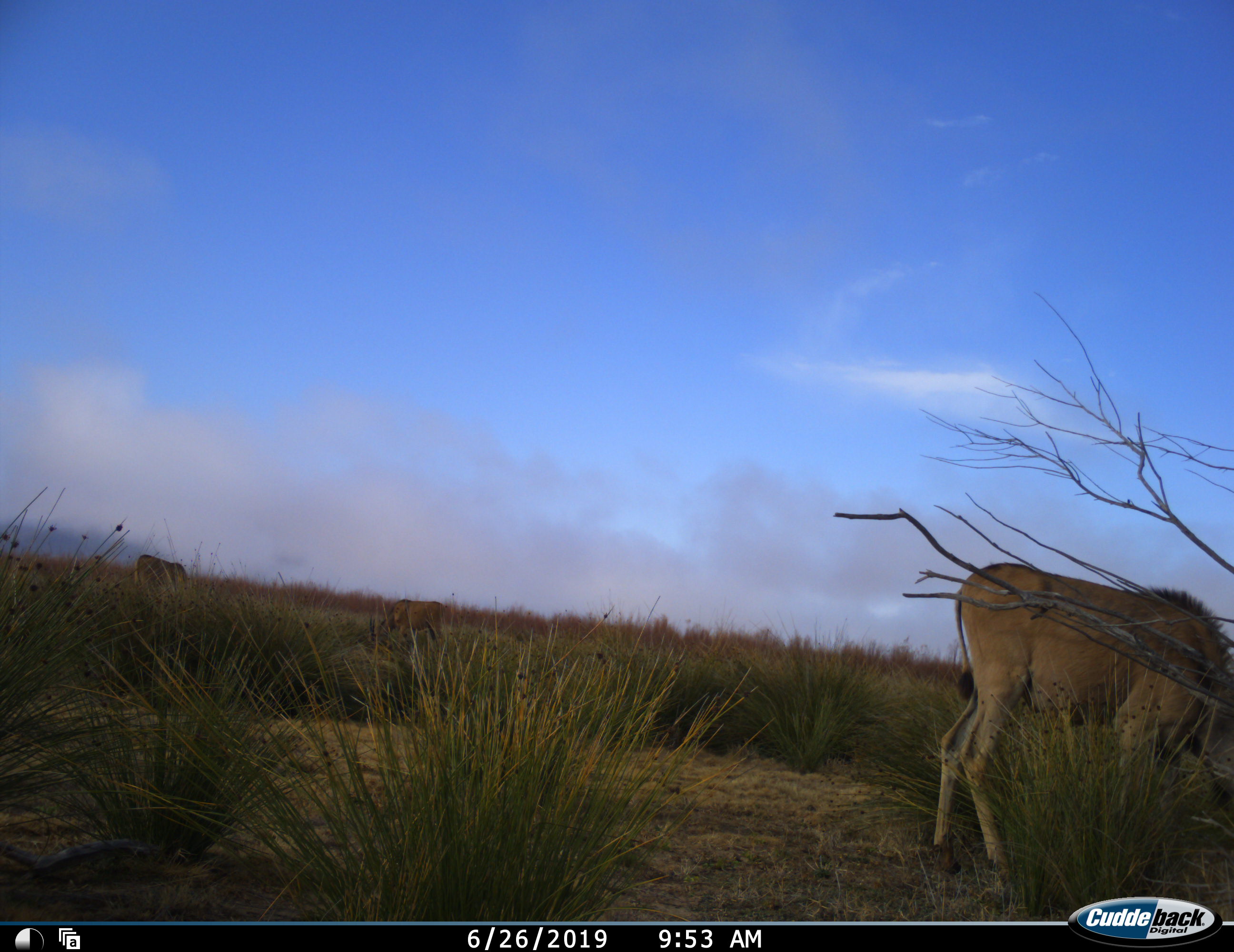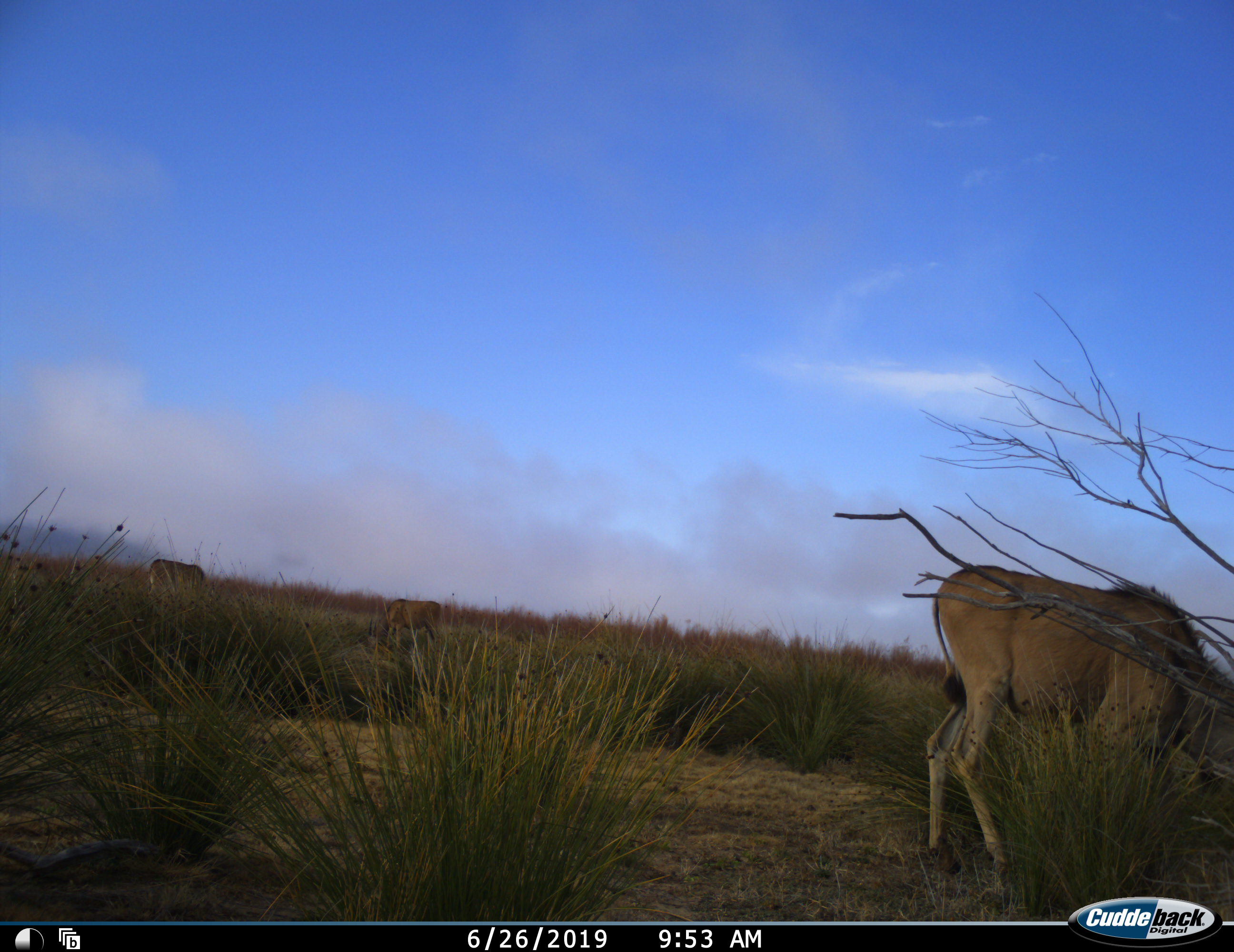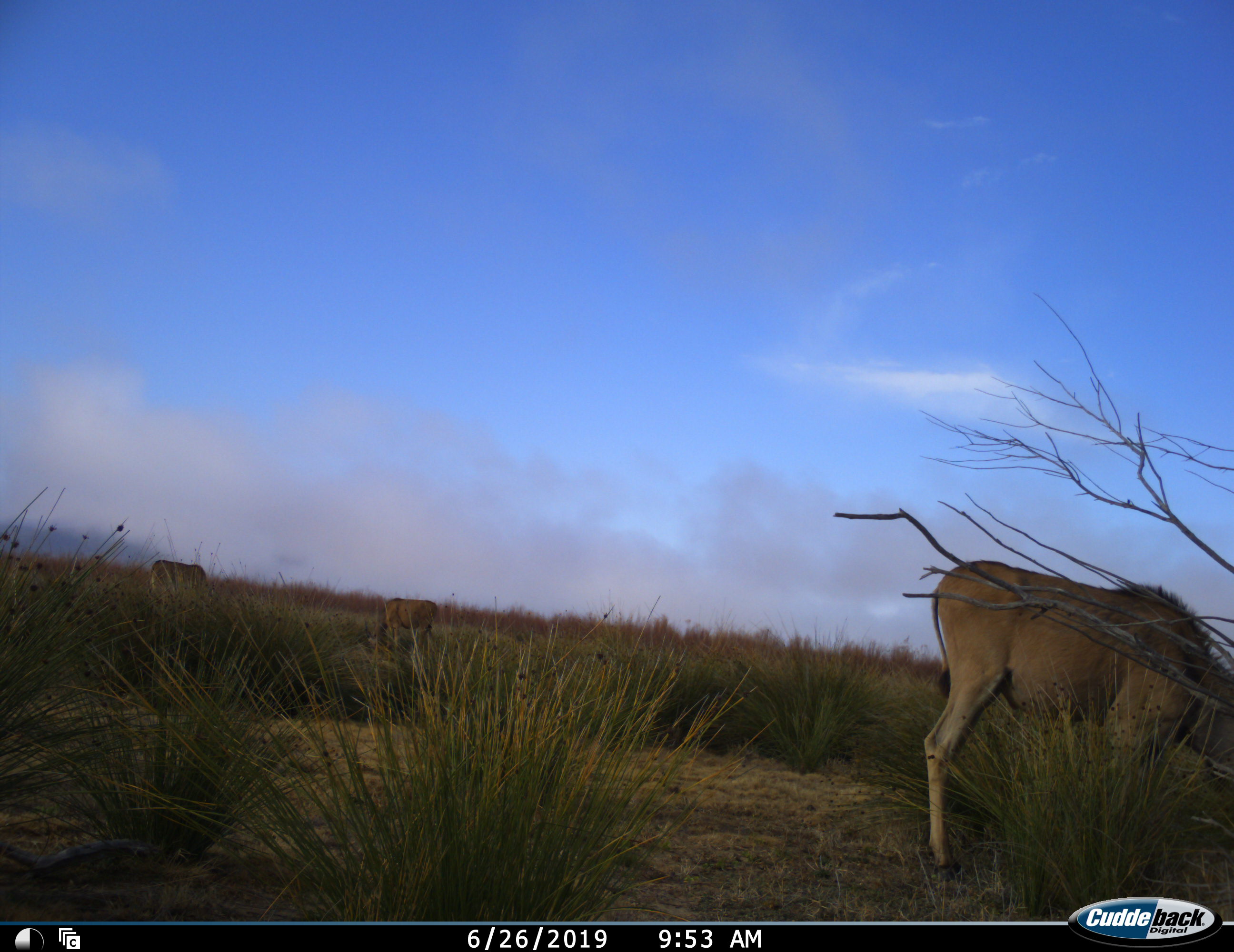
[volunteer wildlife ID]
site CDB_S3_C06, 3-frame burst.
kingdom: Animalia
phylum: Chordata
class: Mammalia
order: Artiodactyla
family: Bovidae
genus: Tragelaphus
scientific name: Tragelaphus oryx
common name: eland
Eland (Tragelaphus oryx), count 1. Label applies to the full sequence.